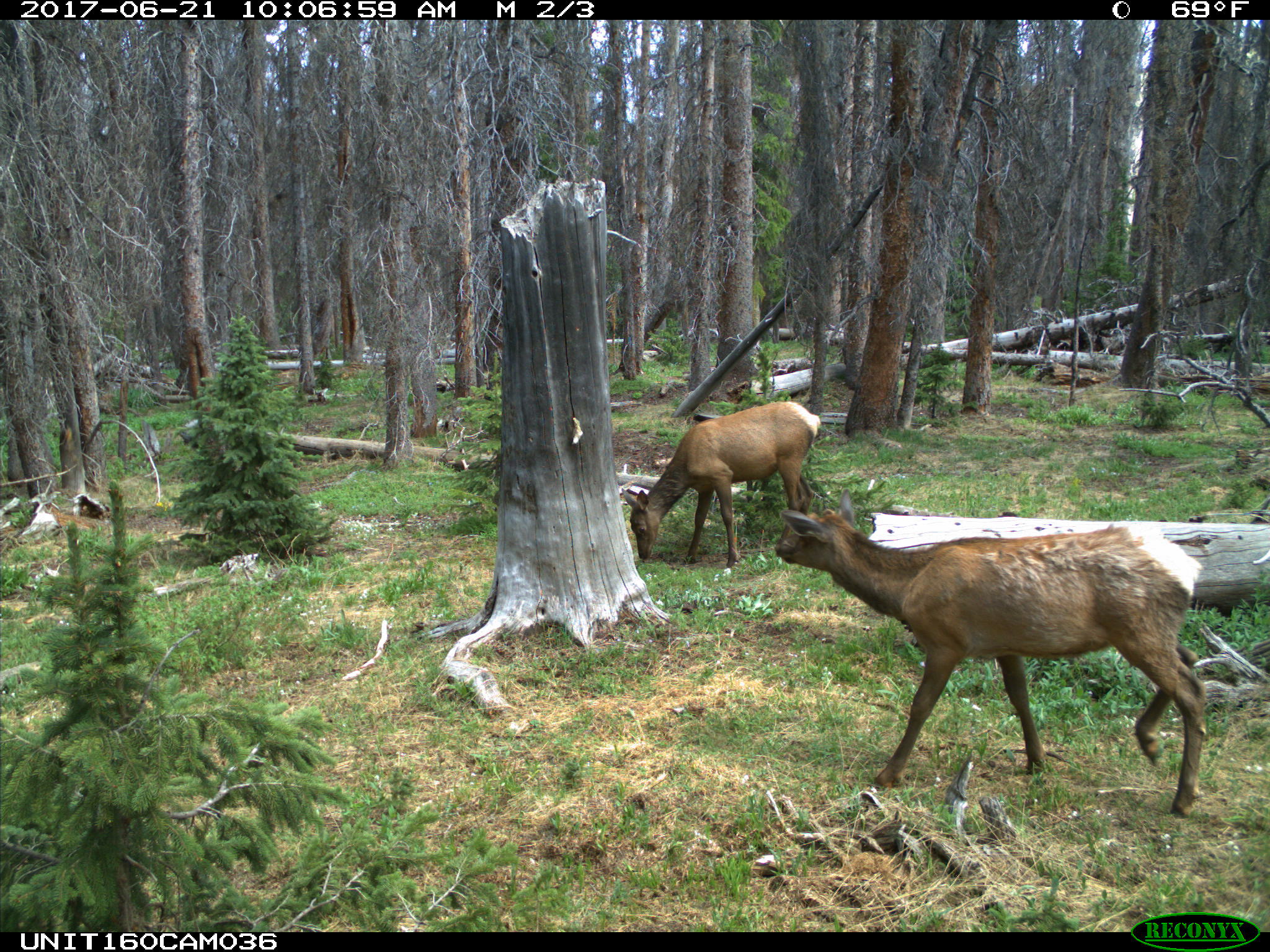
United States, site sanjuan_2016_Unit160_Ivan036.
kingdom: Animalia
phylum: Chordata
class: Mammalia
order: Artiodactyla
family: Cervidae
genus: Cervus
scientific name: Cervus elaphus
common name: red deer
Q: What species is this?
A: Cervus elaphus (red deer).